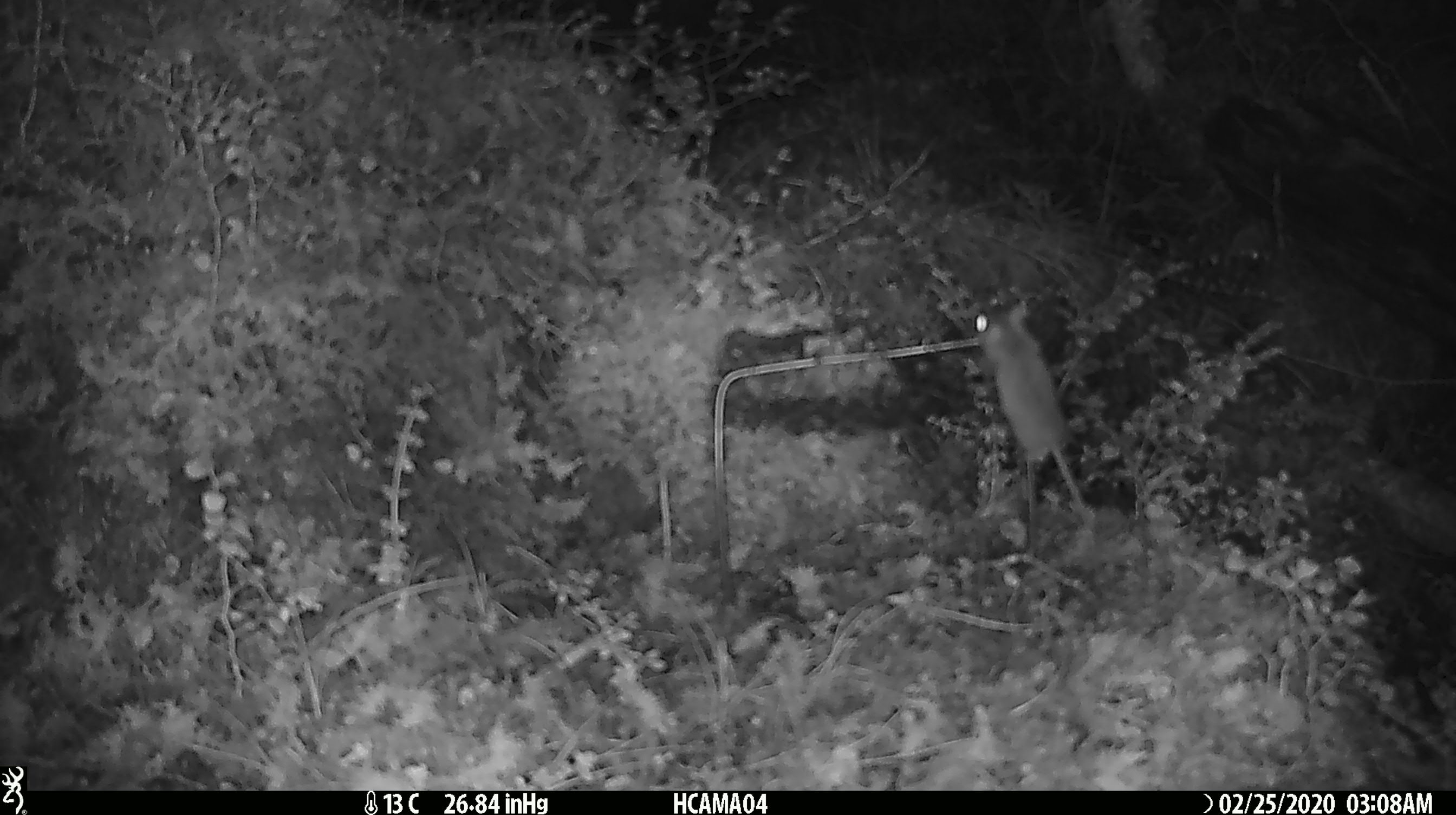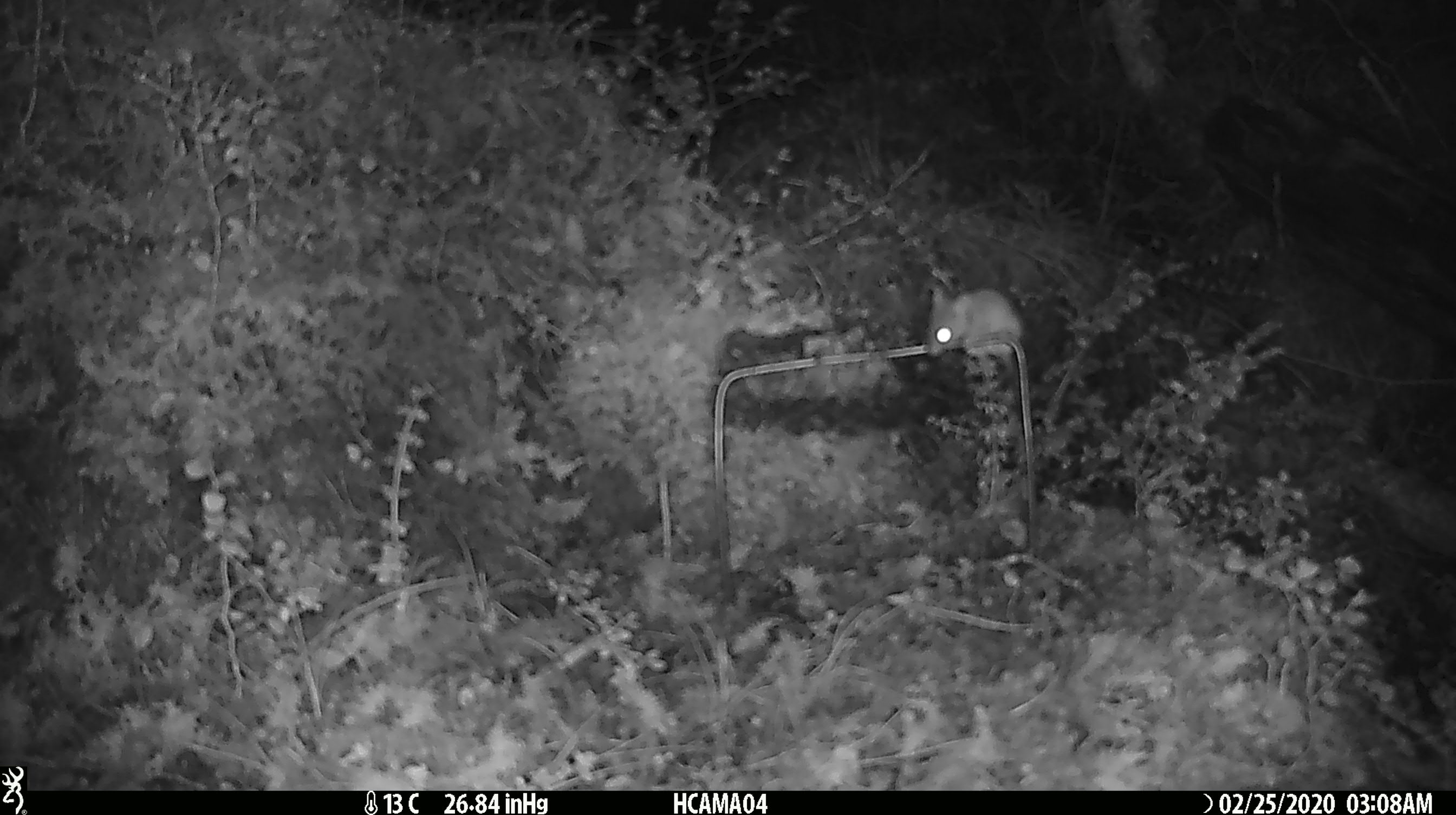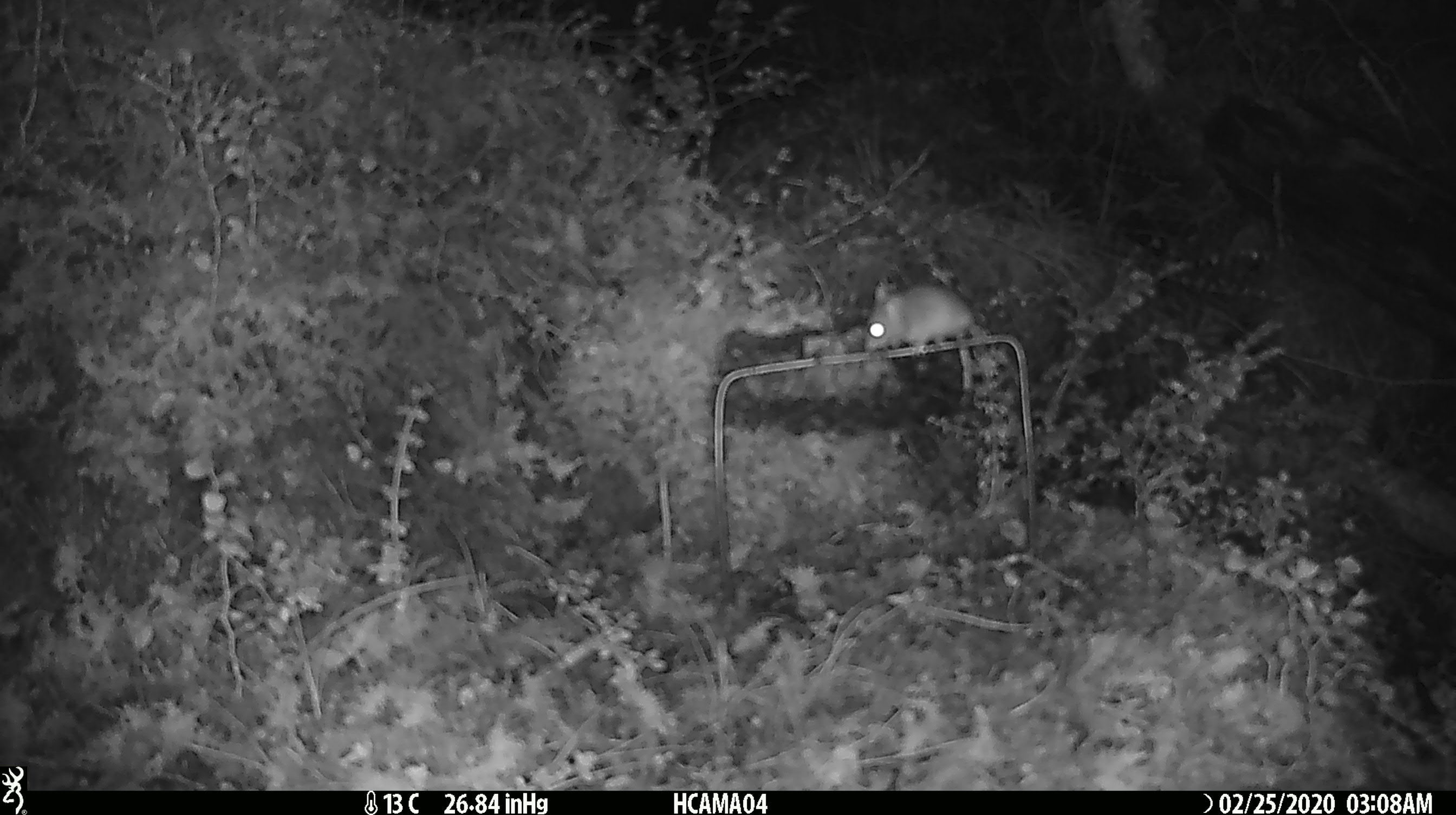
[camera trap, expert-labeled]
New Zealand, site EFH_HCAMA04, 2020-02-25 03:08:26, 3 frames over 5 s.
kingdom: Animalia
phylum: Chordata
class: Mammalia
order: Rodentia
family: Muridae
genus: Mus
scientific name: Mus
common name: mouse